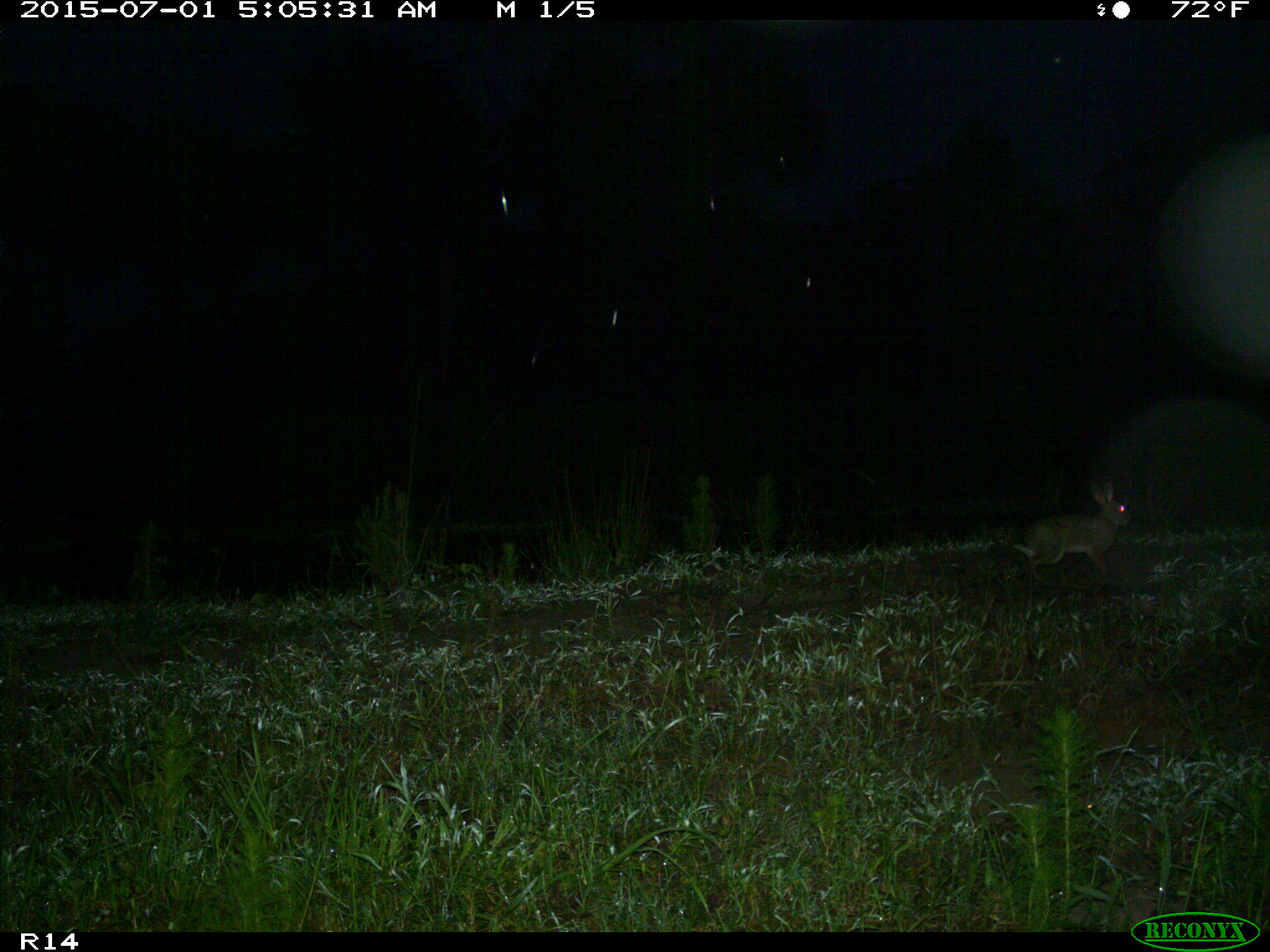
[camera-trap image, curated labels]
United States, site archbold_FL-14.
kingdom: Animalia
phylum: Chordata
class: Mammalia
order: Lagomorpha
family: Leporidae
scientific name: Leporidae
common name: rabbits and hares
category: unidentified rabbit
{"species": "unidentified rabbit (rabbits and hares) (Leporidae)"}